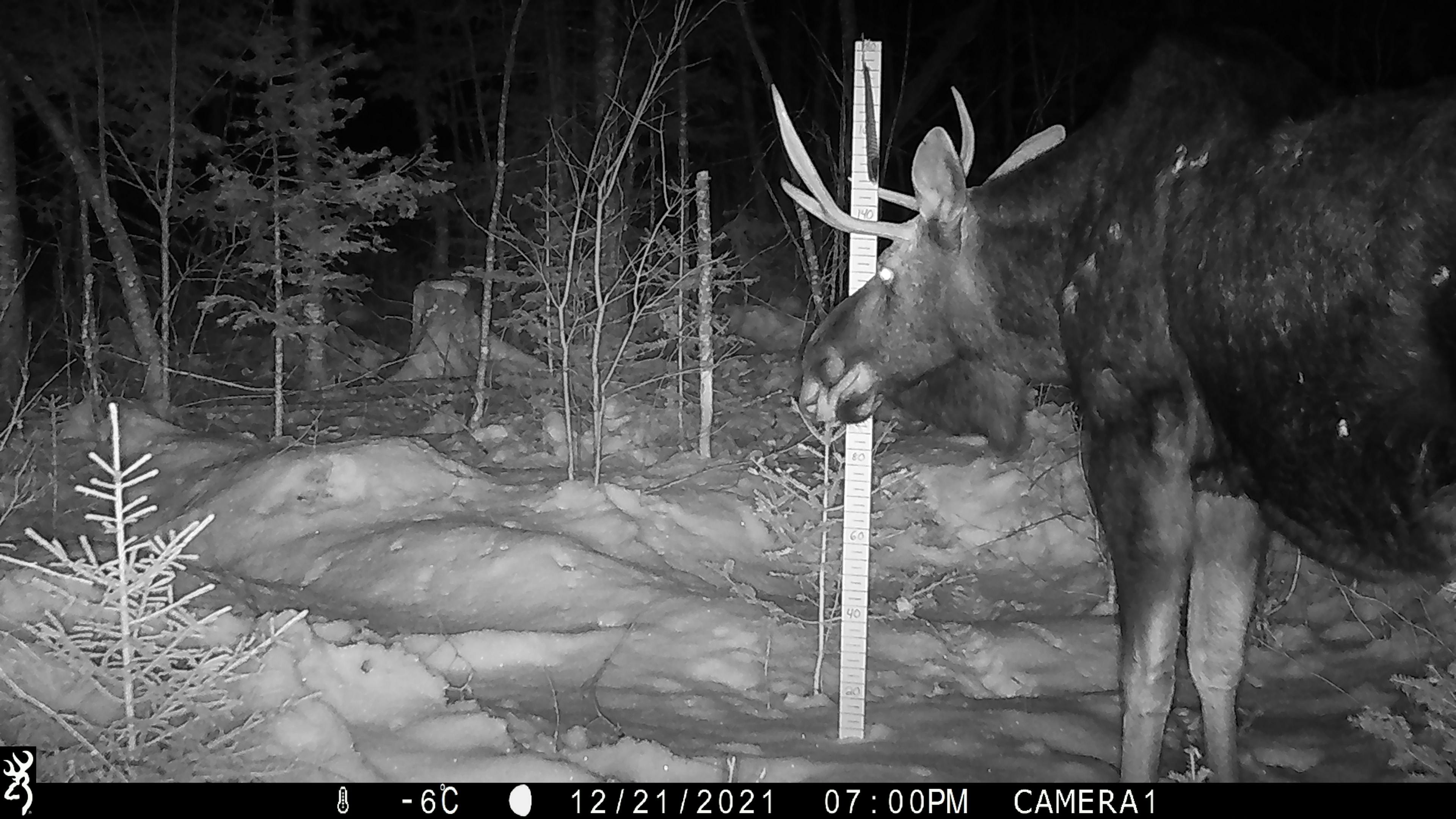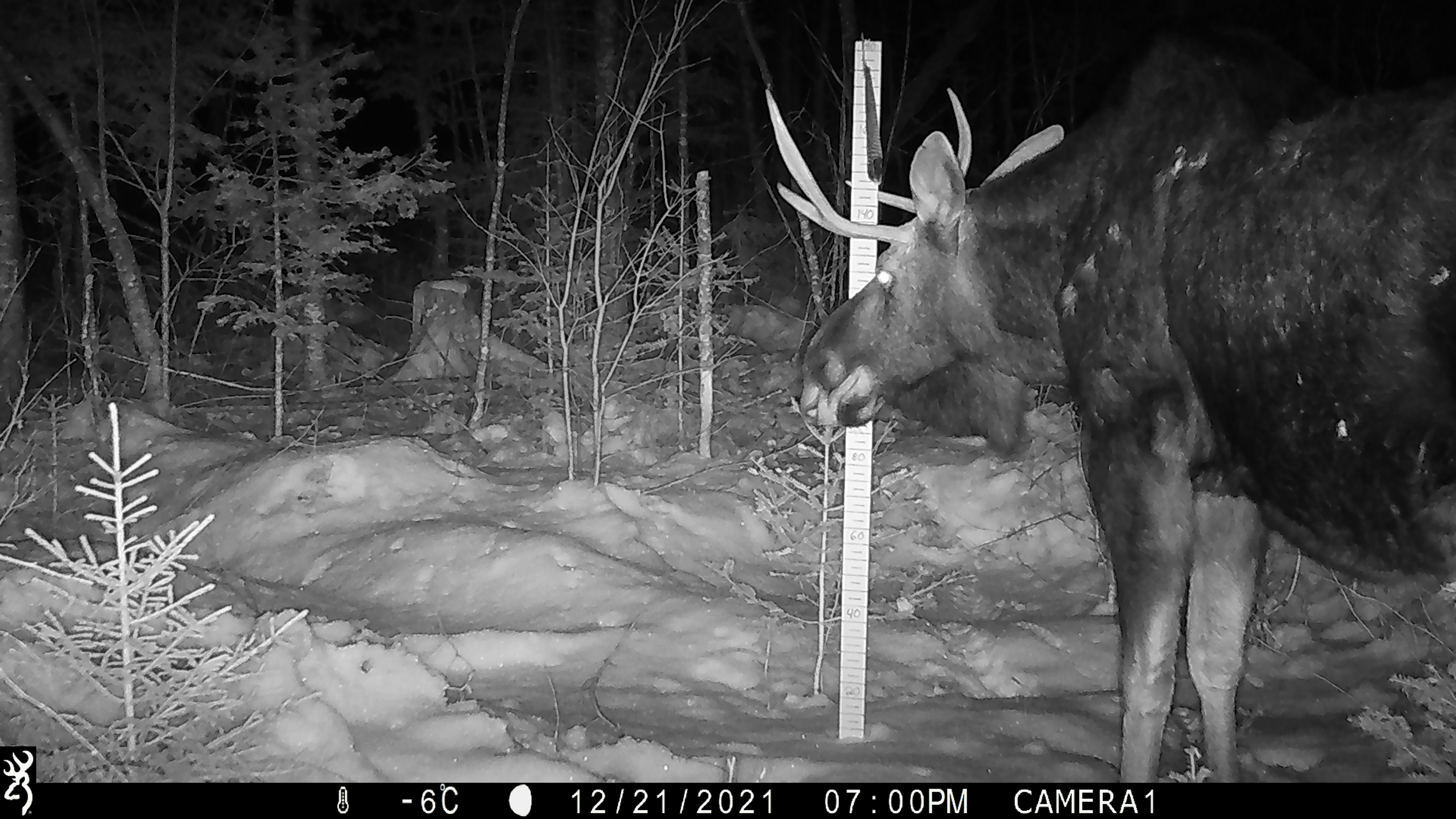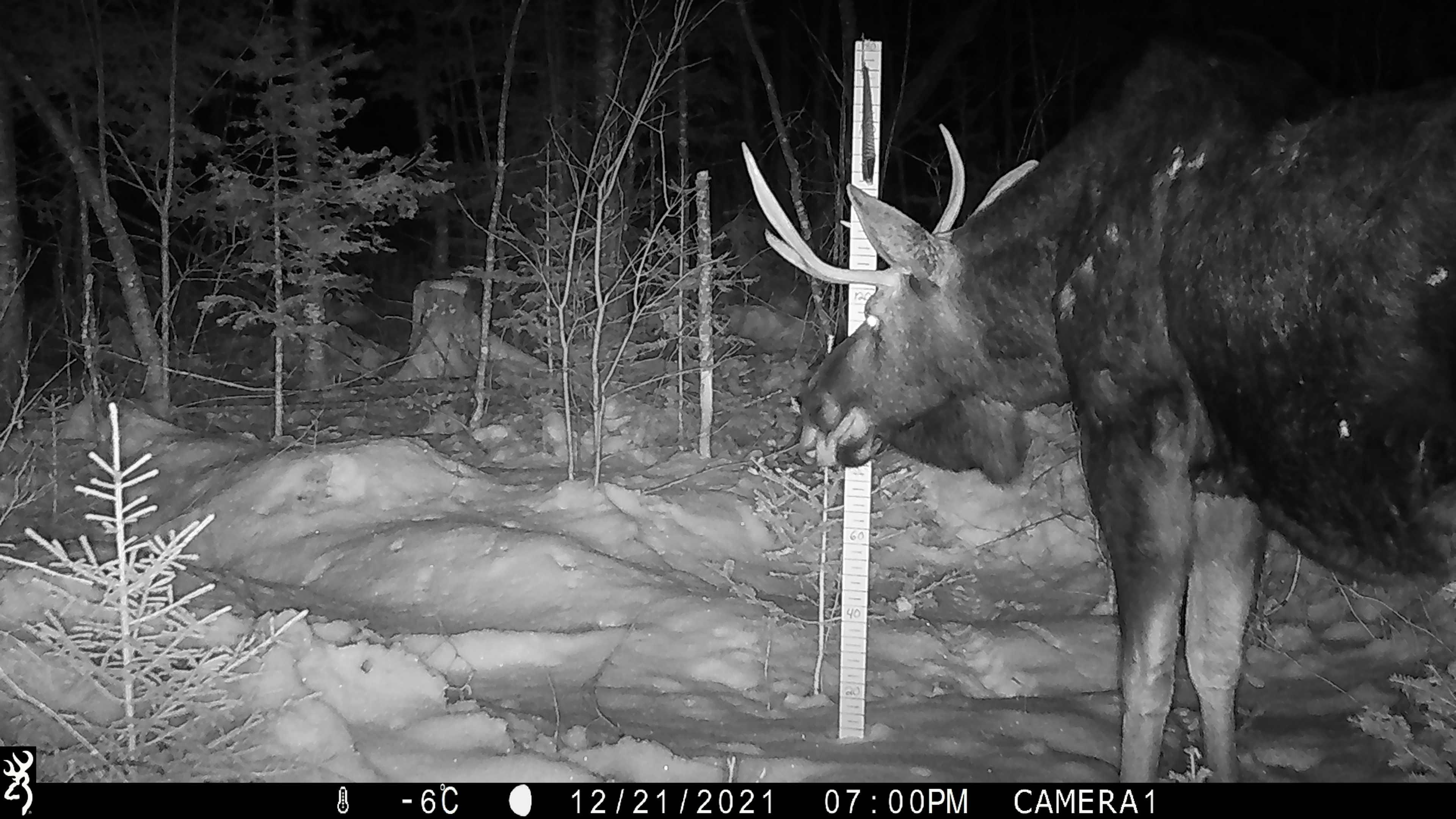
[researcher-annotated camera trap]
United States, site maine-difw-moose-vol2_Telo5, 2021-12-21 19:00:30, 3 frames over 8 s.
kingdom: Animalia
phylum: Chordata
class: Mammalia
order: Artiodactyla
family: Cervidae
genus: Alces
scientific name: Alces alces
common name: moose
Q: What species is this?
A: Moose (Alces alces).